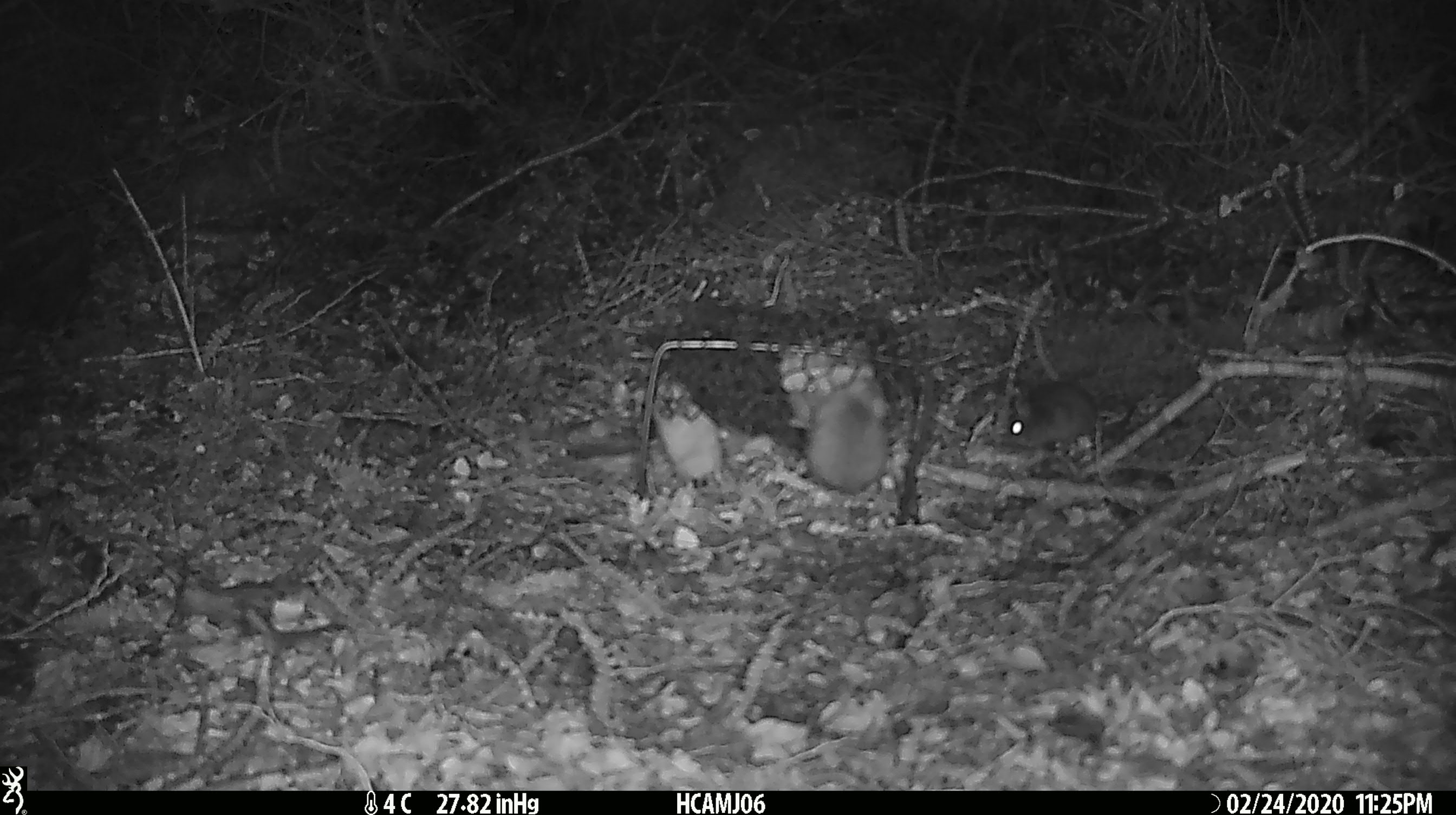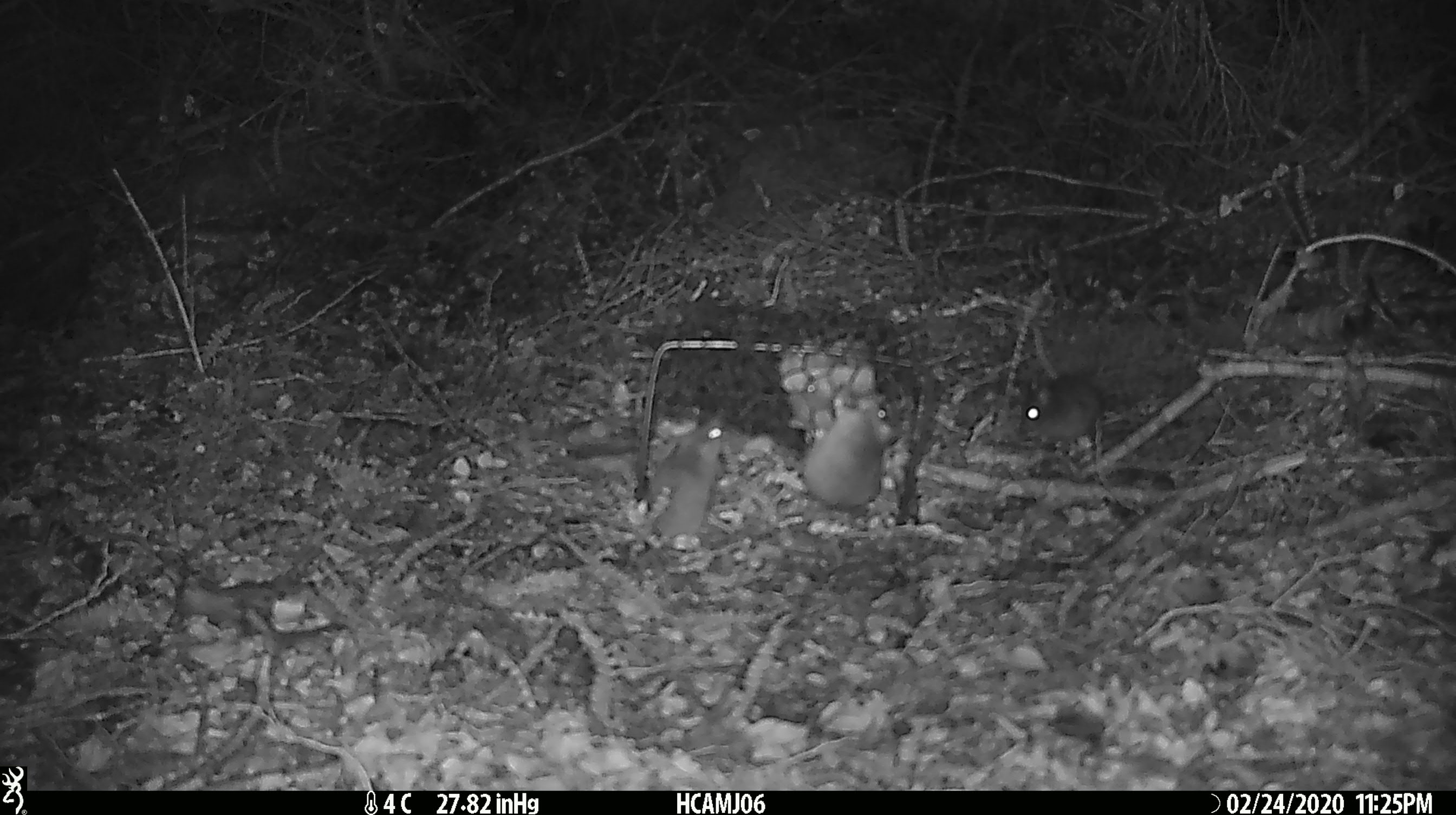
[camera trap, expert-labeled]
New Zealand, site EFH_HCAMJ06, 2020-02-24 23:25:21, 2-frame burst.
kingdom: Animalia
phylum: Chordata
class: Mammalia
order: Rodentia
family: Muridae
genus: Mus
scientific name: Mus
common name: mouse